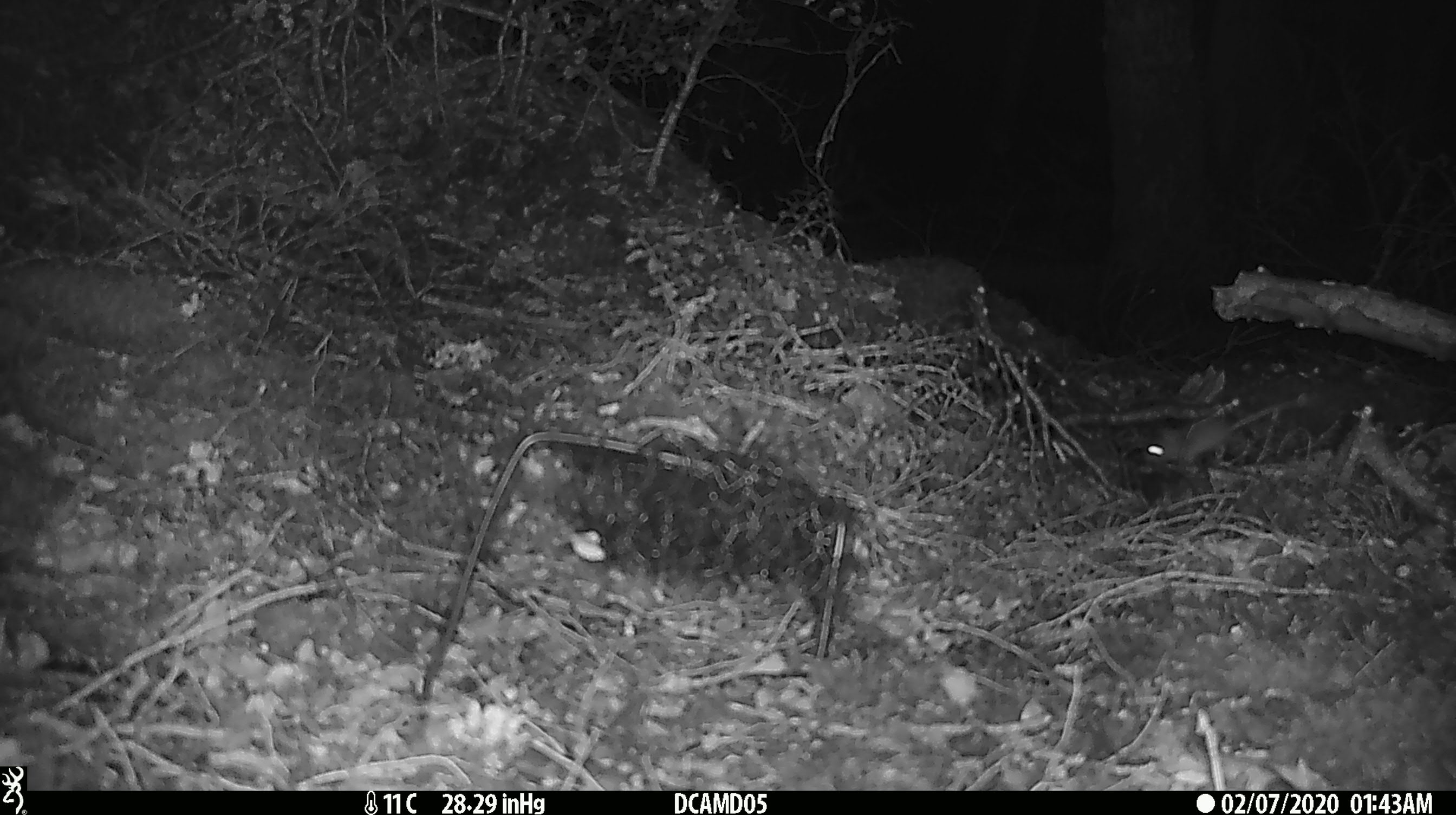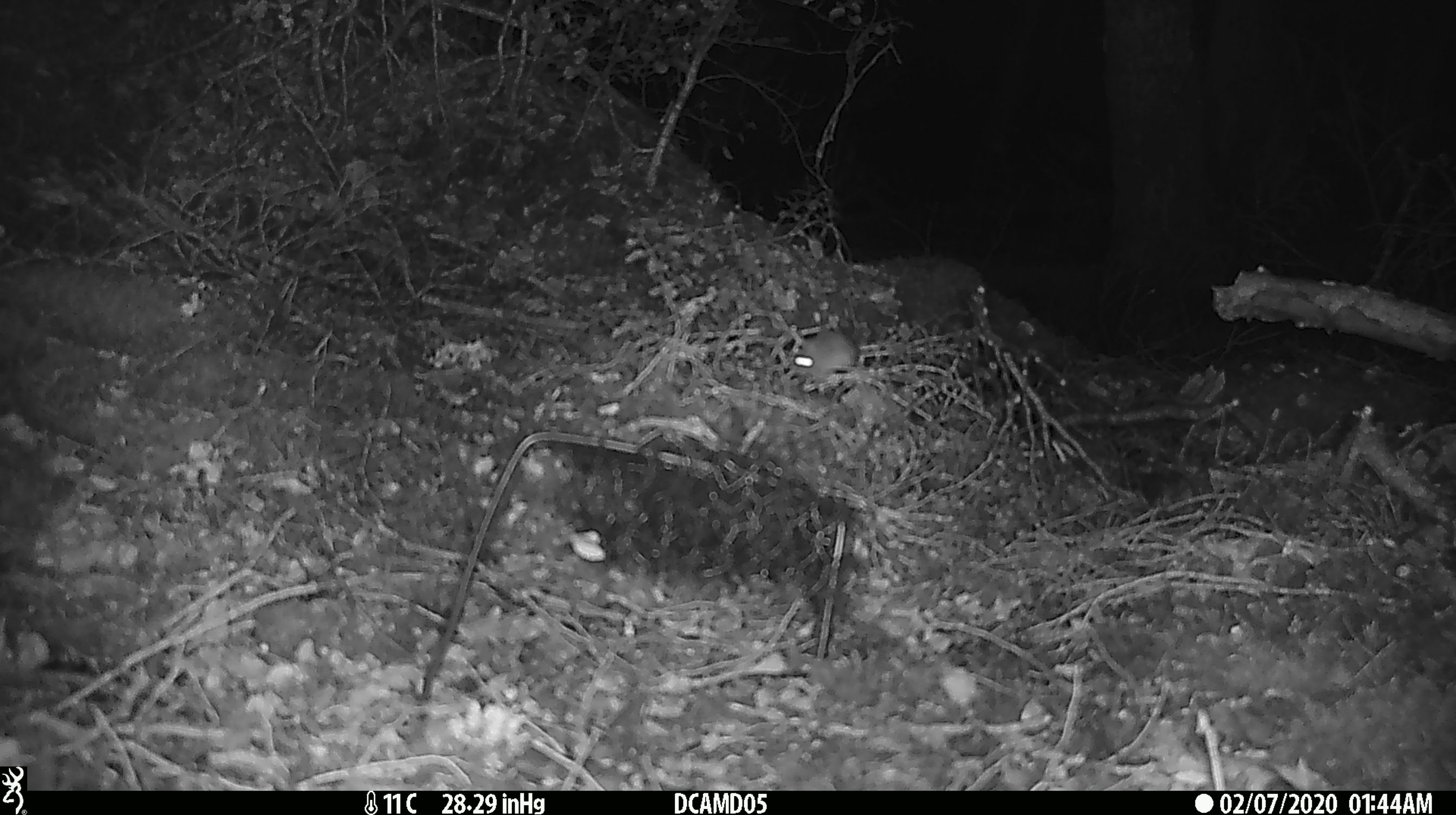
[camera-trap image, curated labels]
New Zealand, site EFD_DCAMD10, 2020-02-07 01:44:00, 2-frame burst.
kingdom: Animalia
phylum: Chordata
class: Mammalia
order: Rodentia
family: Muridae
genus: Mus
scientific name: Mus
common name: mouse